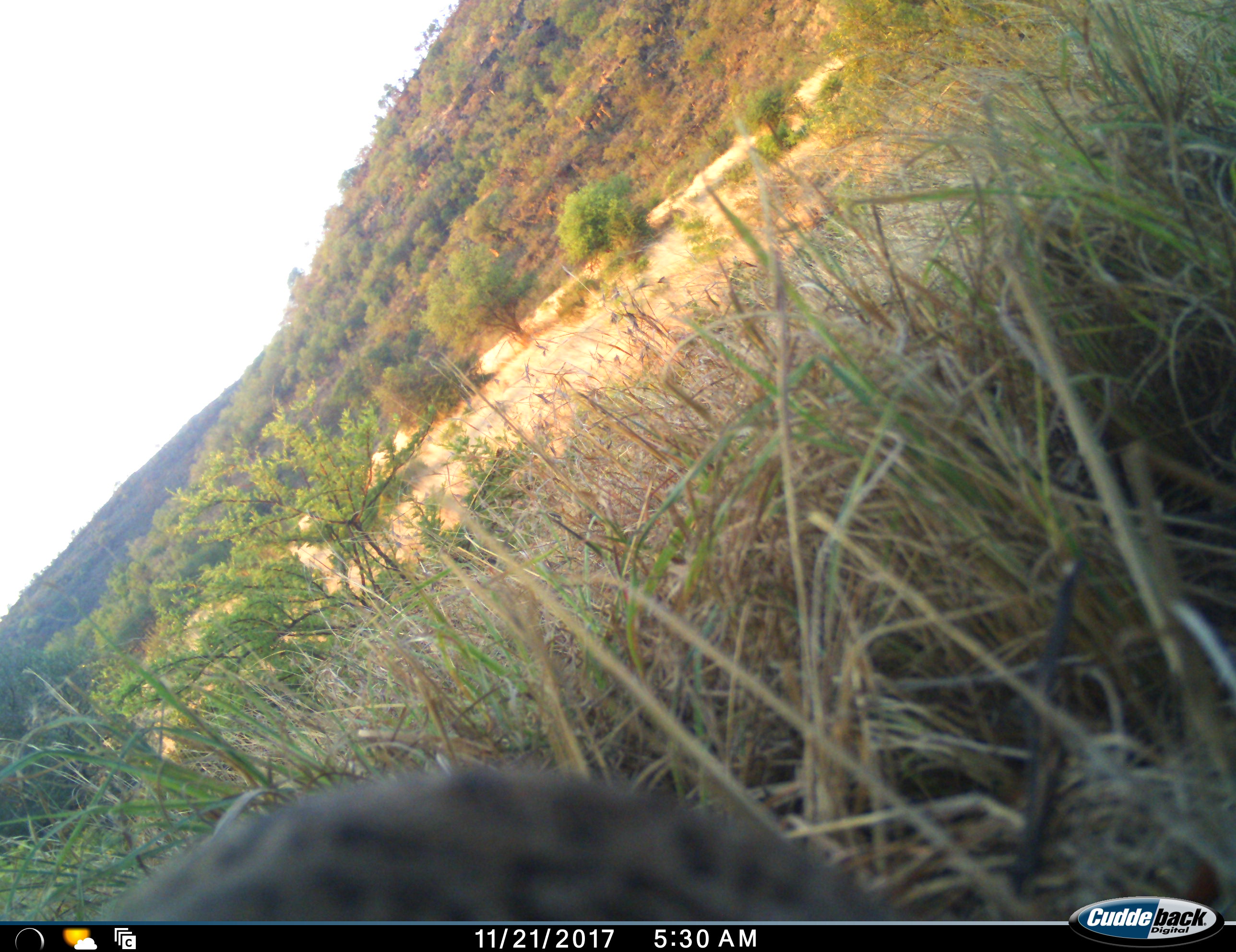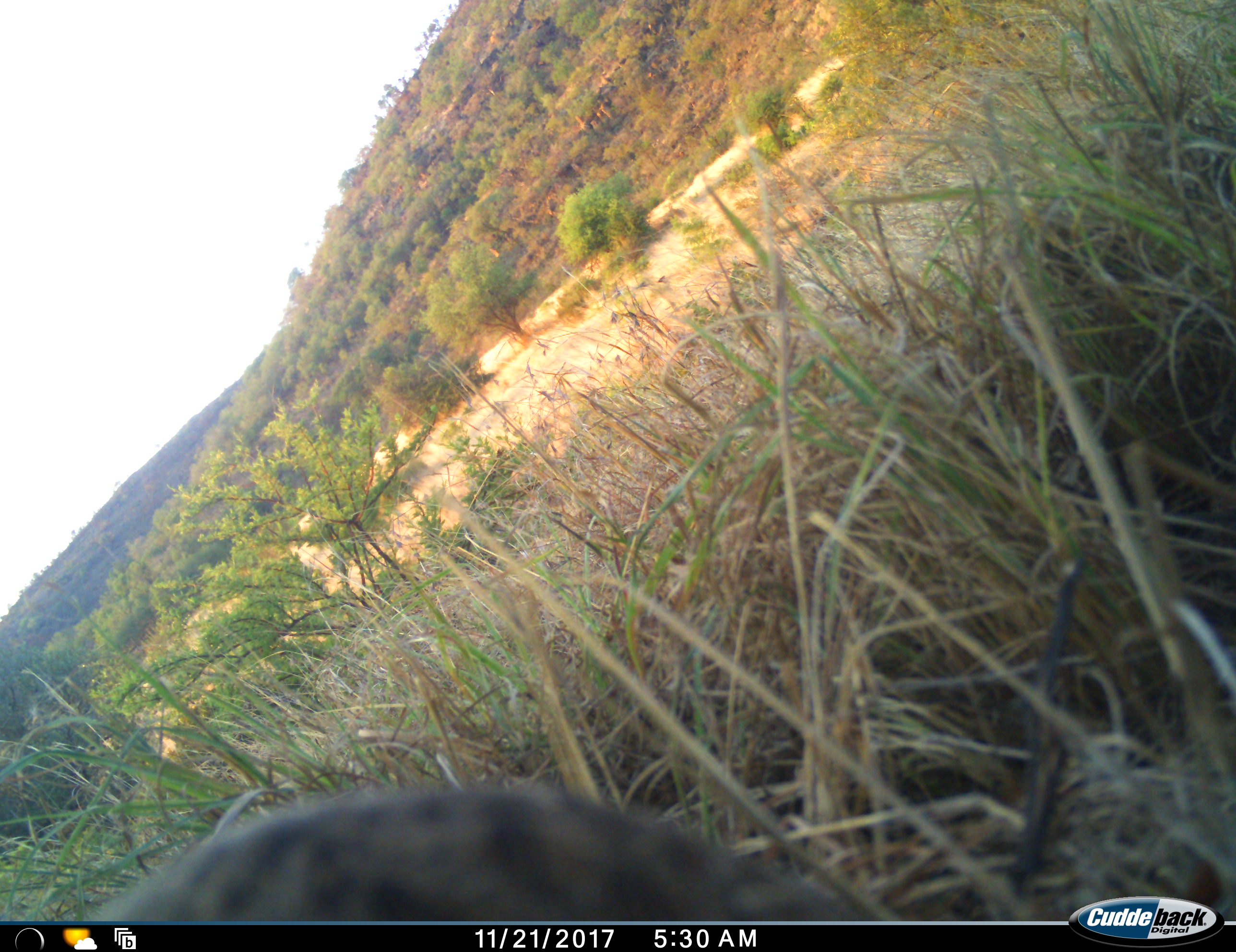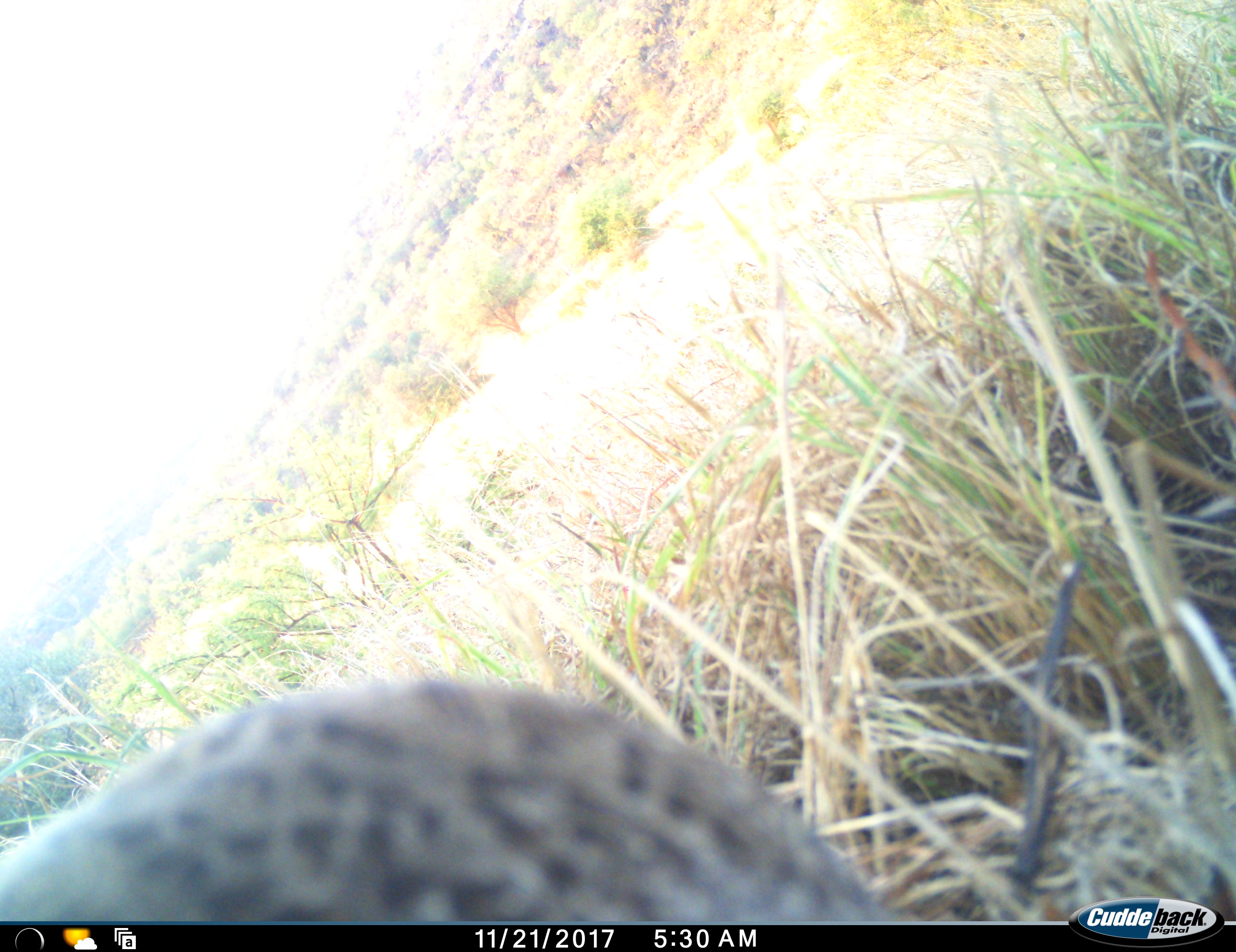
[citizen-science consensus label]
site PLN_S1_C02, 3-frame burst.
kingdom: Animalia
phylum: Chordata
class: Mammalia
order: Carnivora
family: Hyaenidae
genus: Crocuta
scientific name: Crocuta crocuta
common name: spotted hyena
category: hyenaspotted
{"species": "hyenaspotted (spotted hyena) (Crocuta crocuta)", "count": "1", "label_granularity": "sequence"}